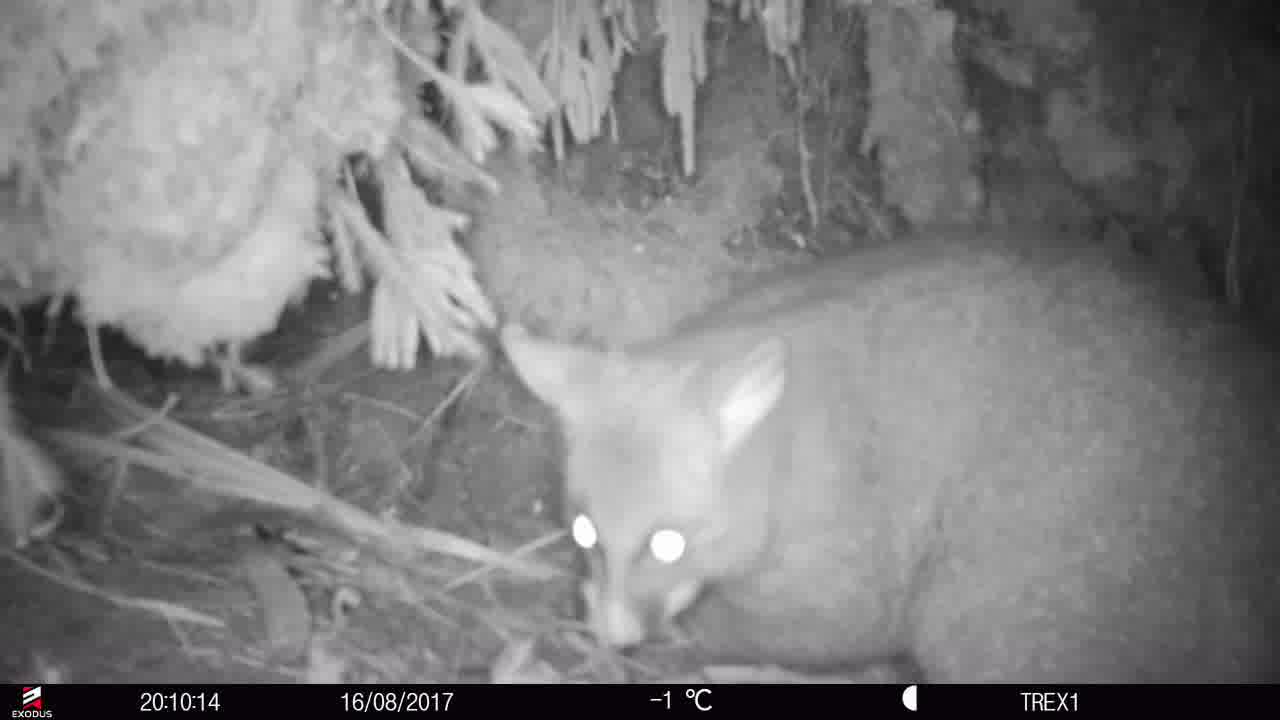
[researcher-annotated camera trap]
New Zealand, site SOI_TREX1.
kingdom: Animalia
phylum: Chordata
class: Mammalia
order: Diprotodontia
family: Phalangeridae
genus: Trichosurus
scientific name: Trichosurus vulpecula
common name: common brushtail possum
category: possum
Possum (common brushtail possum) (Trichosurus vulpecula).